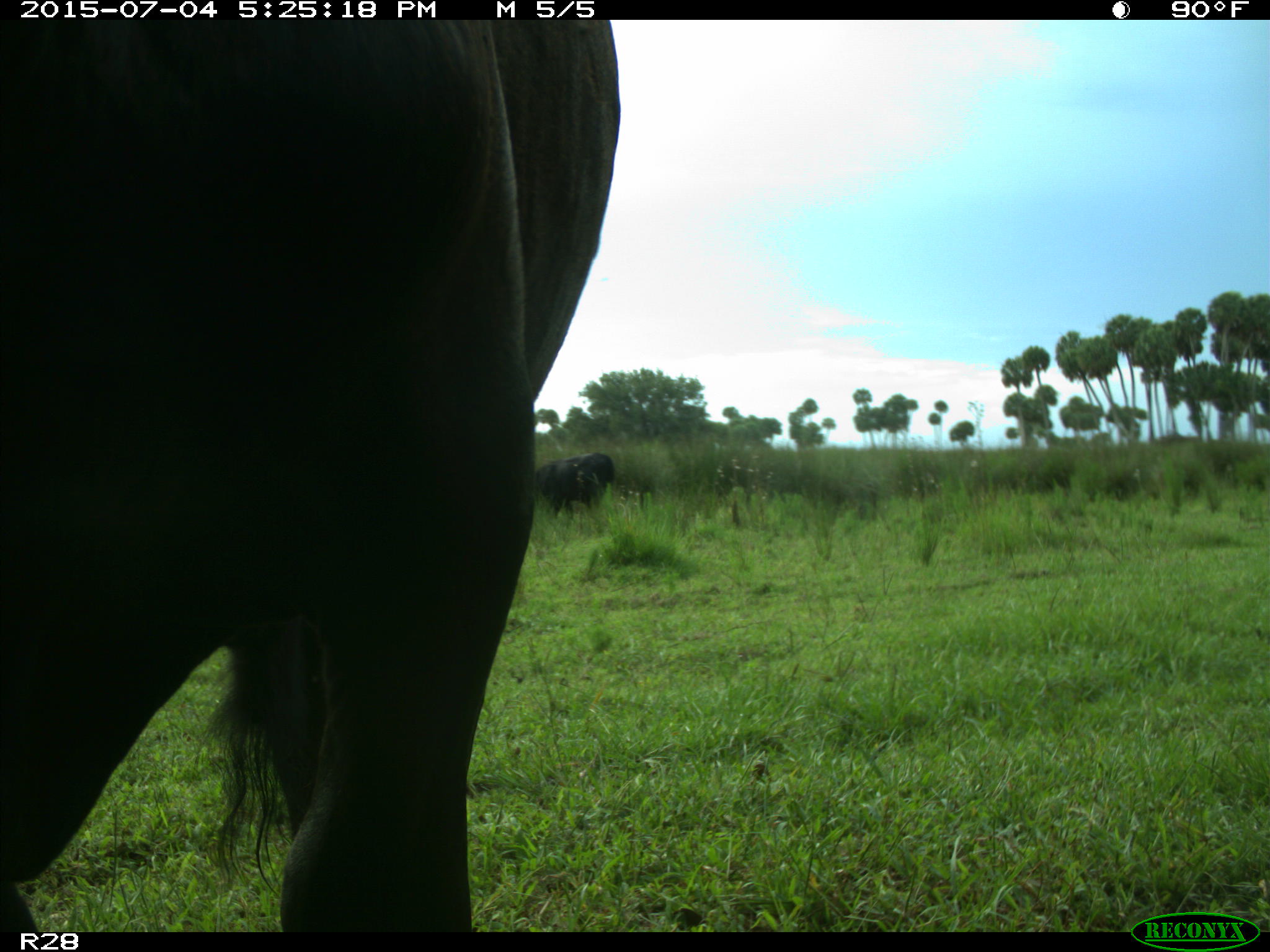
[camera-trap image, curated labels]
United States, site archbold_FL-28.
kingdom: Animalia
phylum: Chordata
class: Mammalia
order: Artiodactyla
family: Bovidae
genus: Bos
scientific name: Bos taurus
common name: domestic cow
Bos taurus (domestic cow).